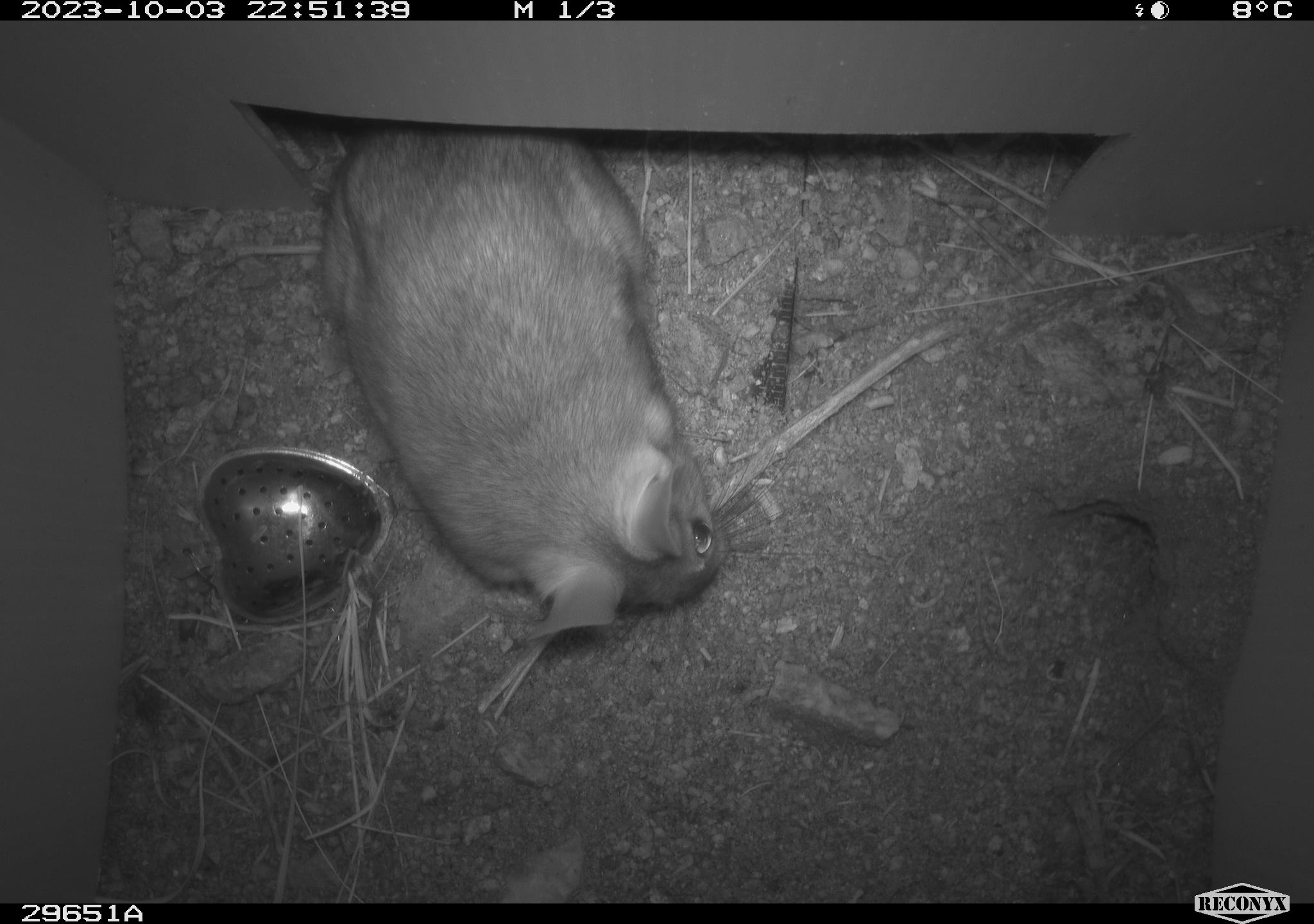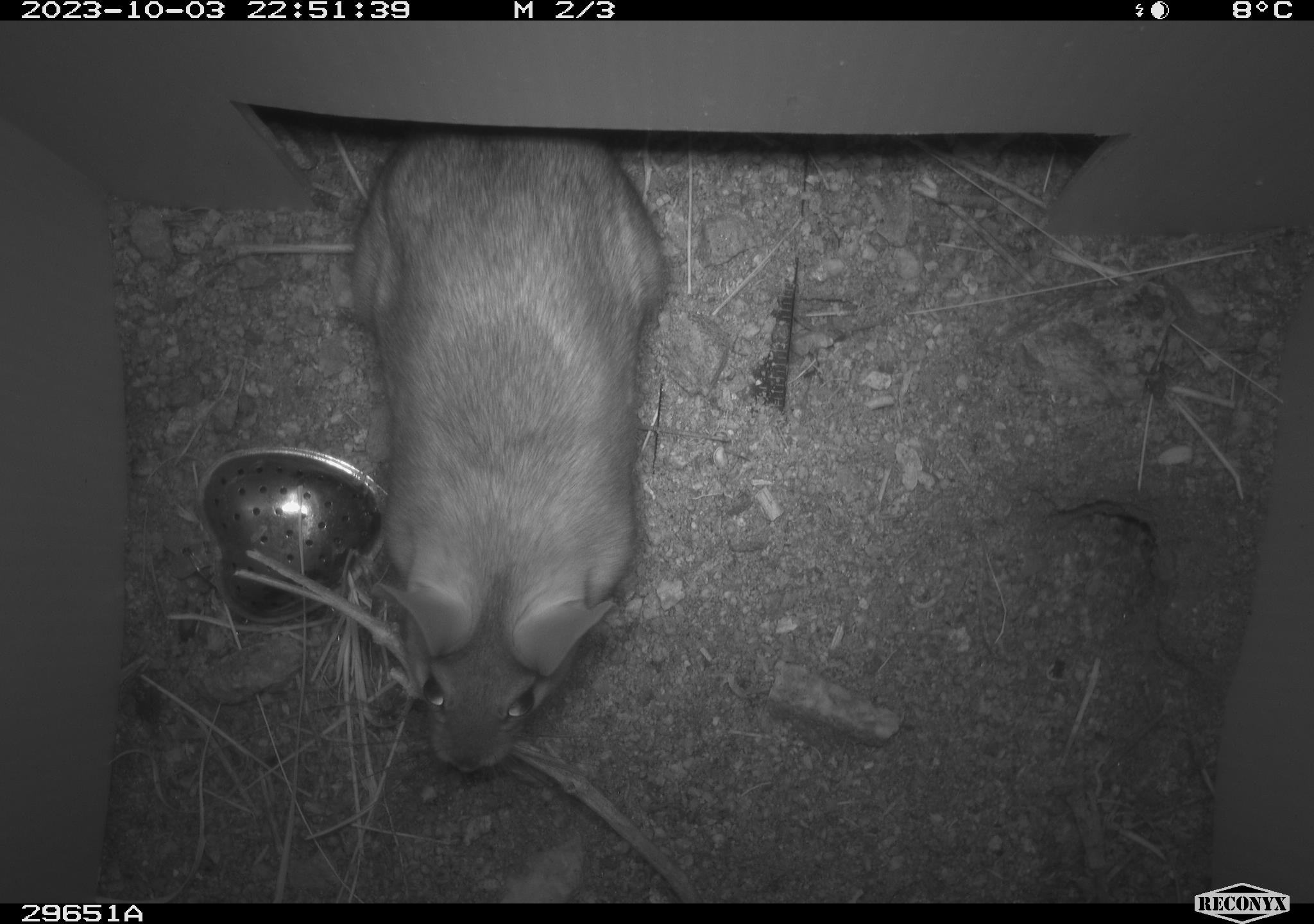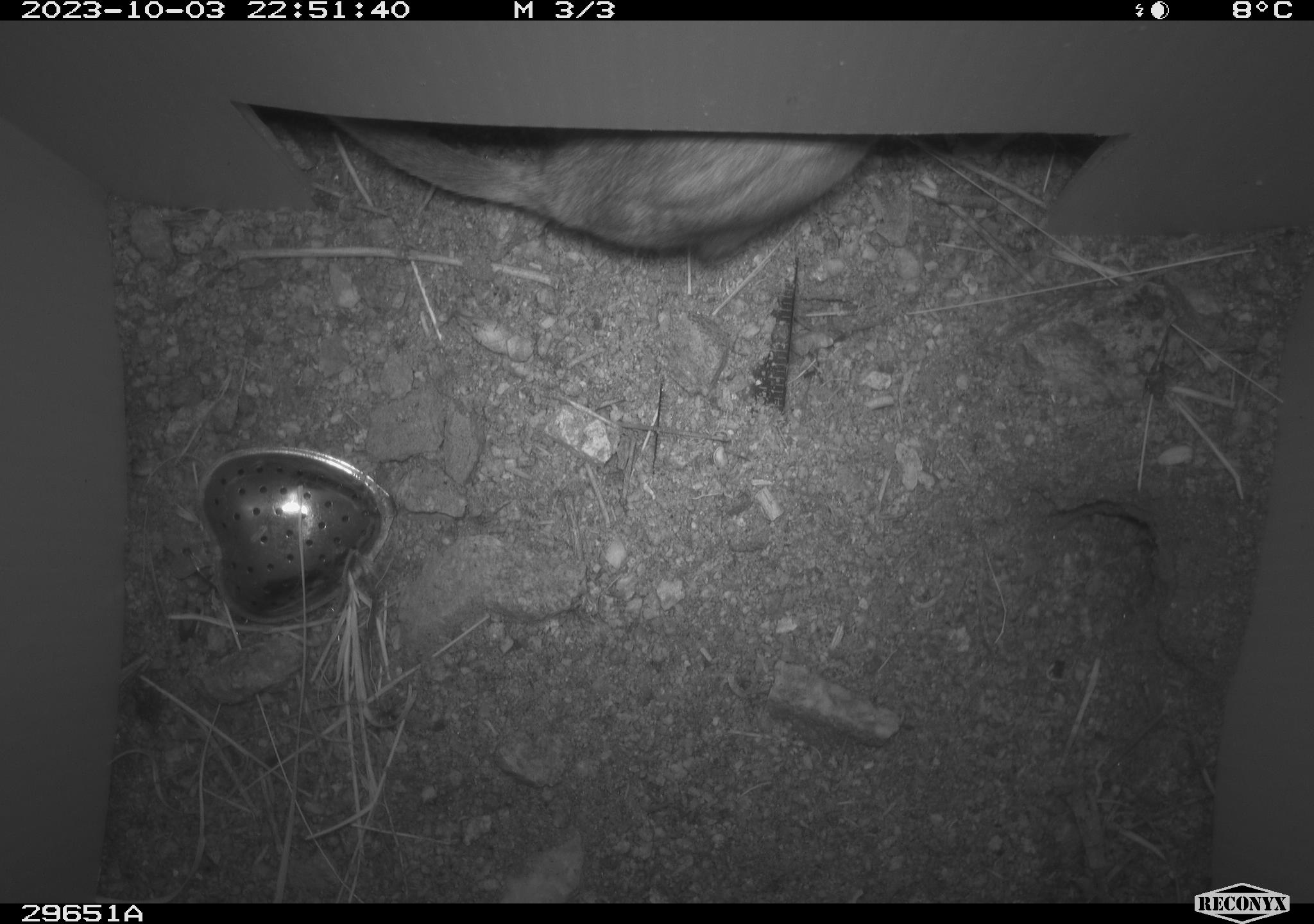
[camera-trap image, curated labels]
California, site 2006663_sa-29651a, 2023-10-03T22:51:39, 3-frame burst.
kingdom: Animalia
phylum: Chordata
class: Mammalia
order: Rodentia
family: Cricetidae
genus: Neotoma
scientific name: Neotoma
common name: pack rat or woodrat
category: neotoma species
Neotoma species (pack rat or woodrat) (Neotoma).